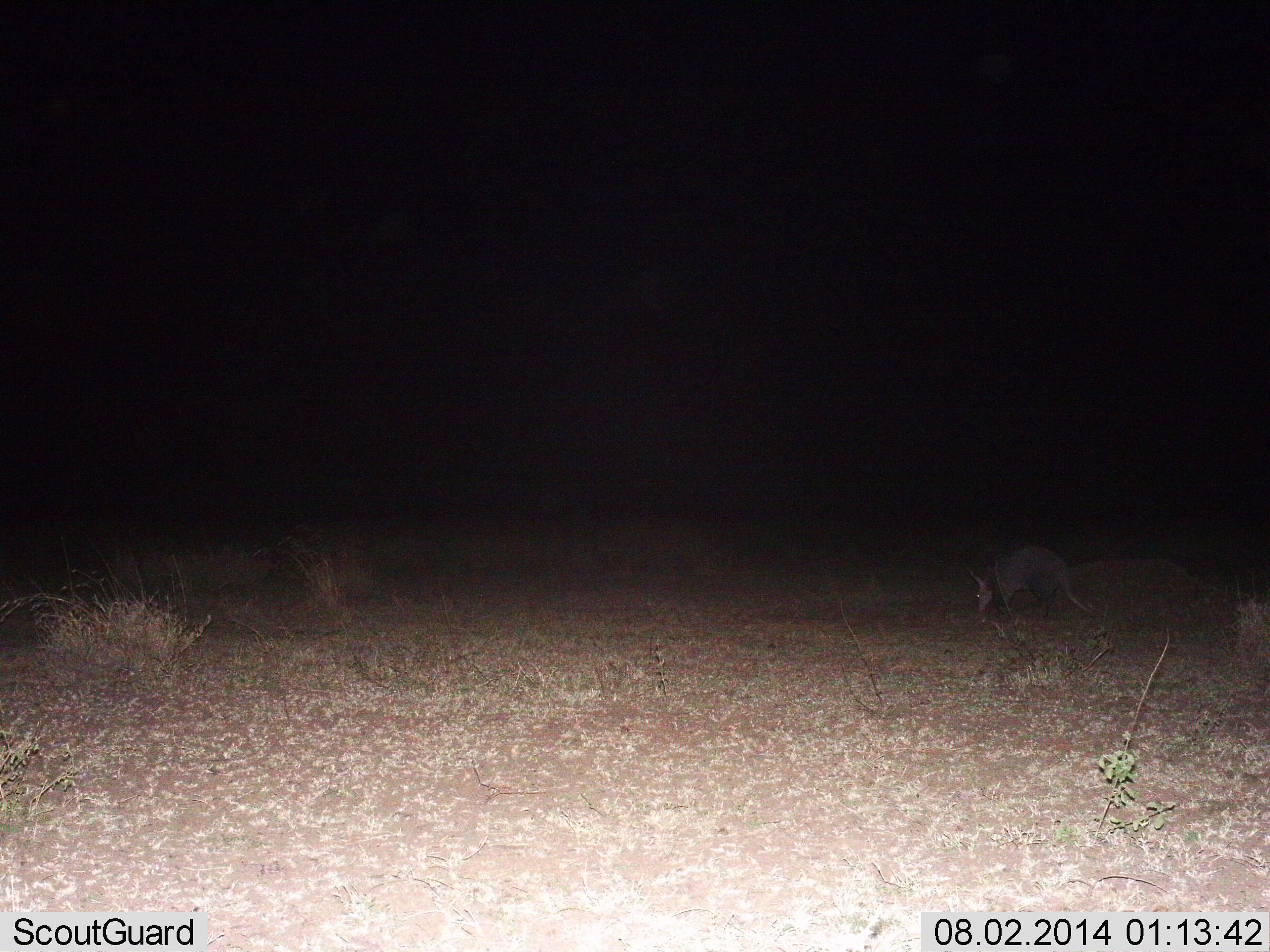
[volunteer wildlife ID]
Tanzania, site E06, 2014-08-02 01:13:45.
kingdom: Animalia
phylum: Chordata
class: Mammalia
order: Tubulidentata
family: Orycteropodidae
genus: Orycteropus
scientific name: Orycteropus afer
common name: aardvark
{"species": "aardvark (Orycteropus afer)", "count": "1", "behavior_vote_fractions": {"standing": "0%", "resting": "0%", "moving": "80%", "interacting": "0%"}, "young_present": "0%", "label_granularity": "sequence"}